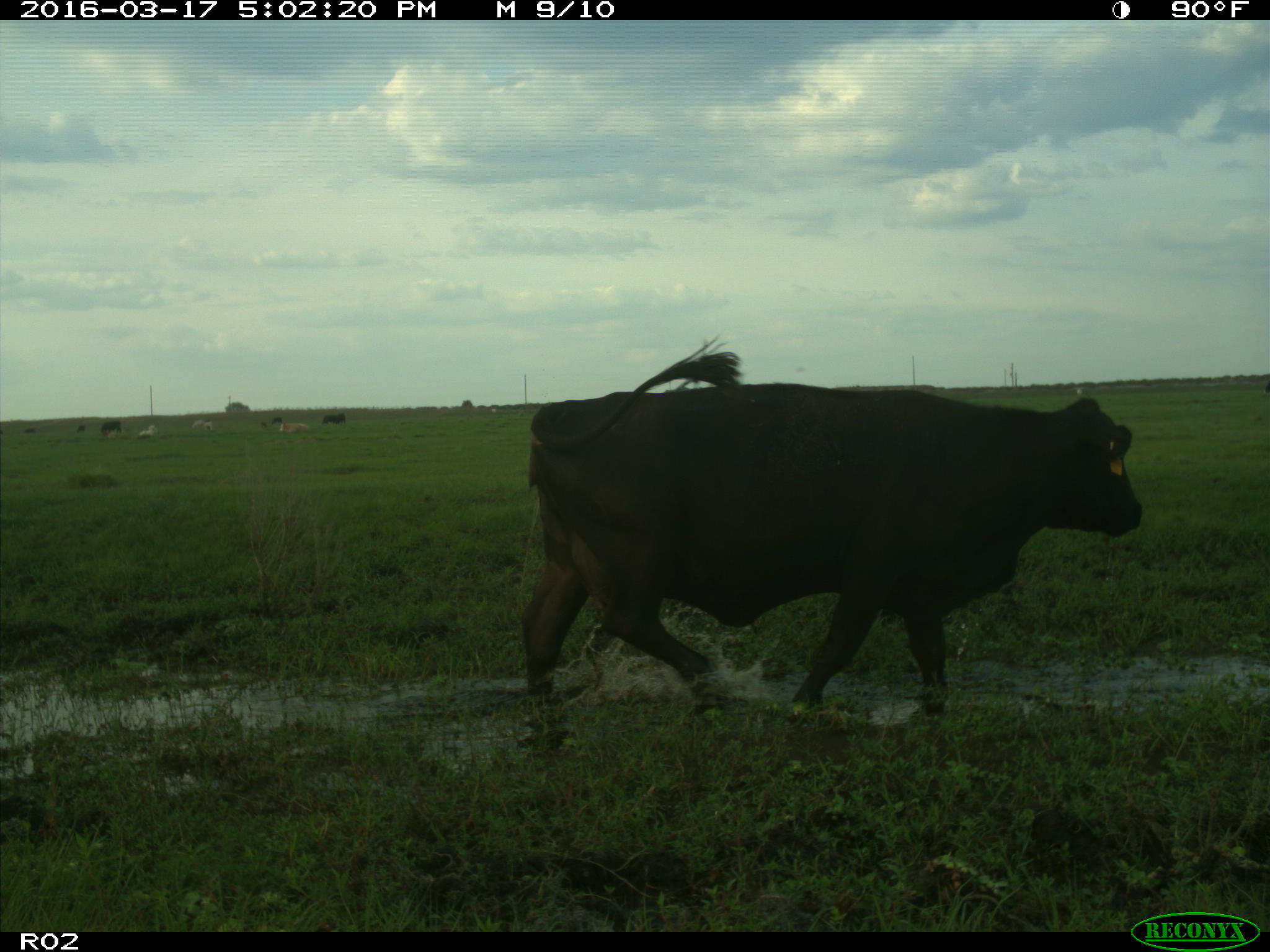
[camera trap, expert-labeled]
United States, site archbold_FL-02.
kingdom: Animalia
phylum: Chordata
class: Mammalia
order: Artiodactyla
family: Bovidae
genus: Bos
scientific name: Bos taurus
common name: domestic cow